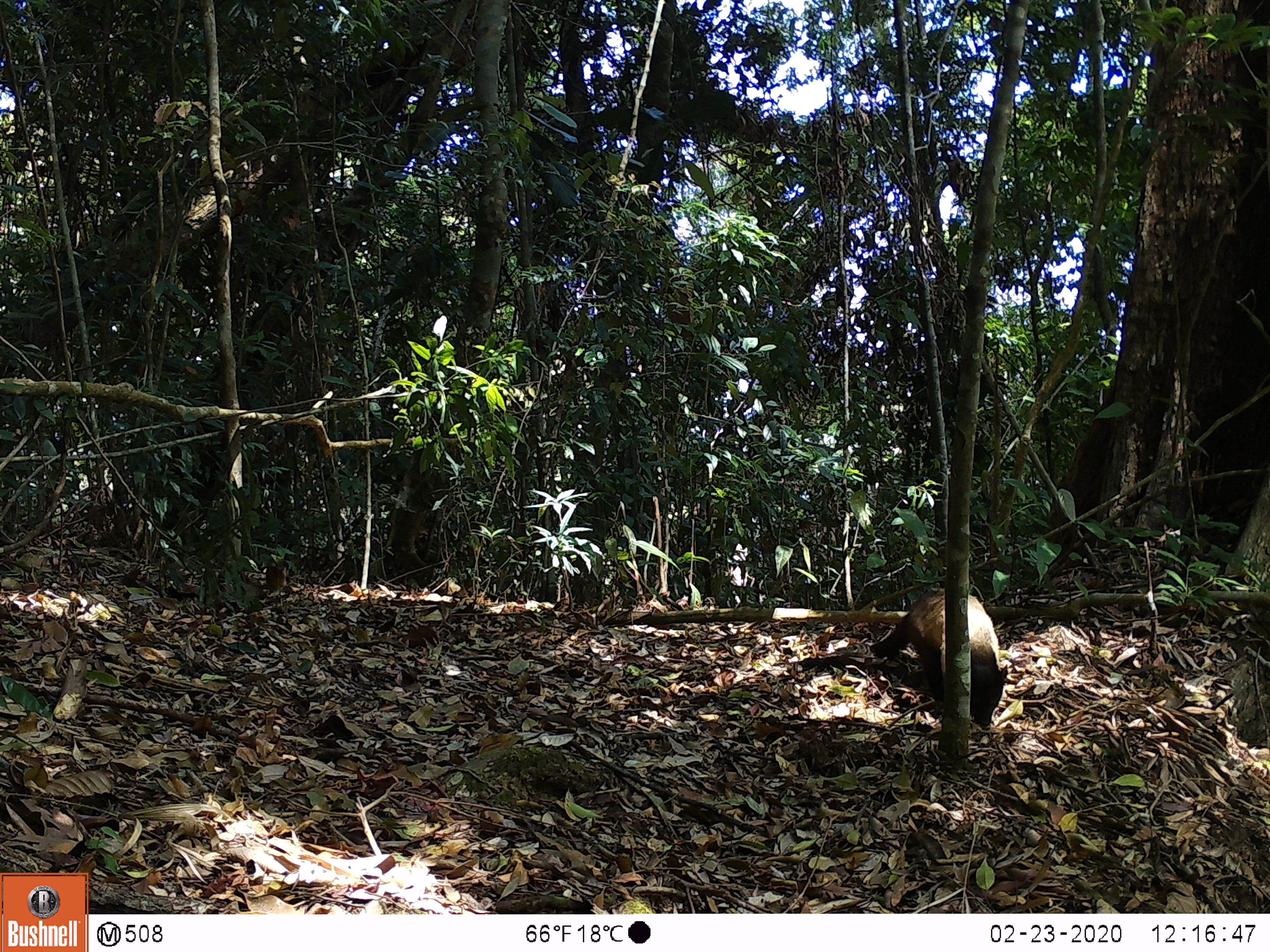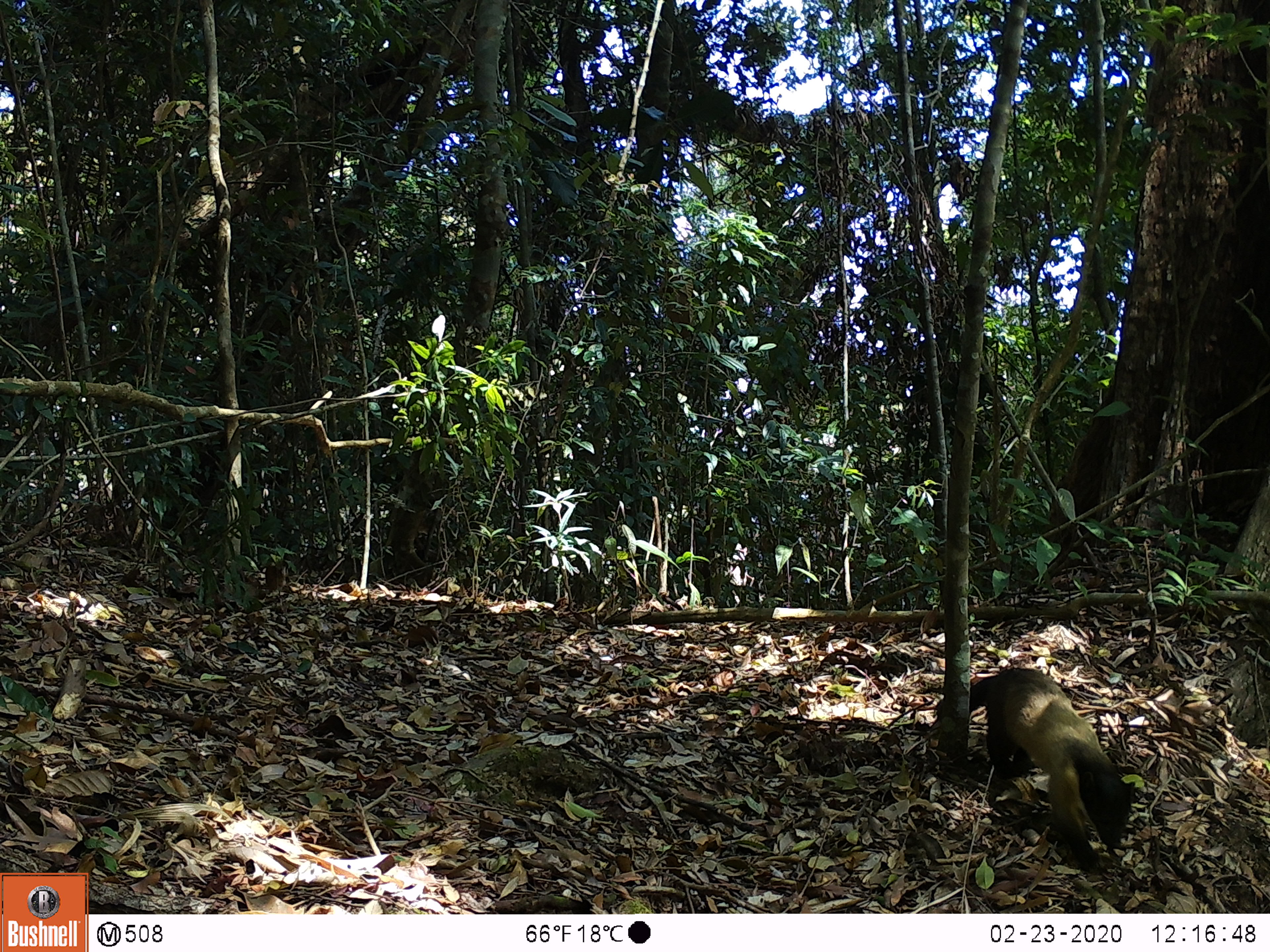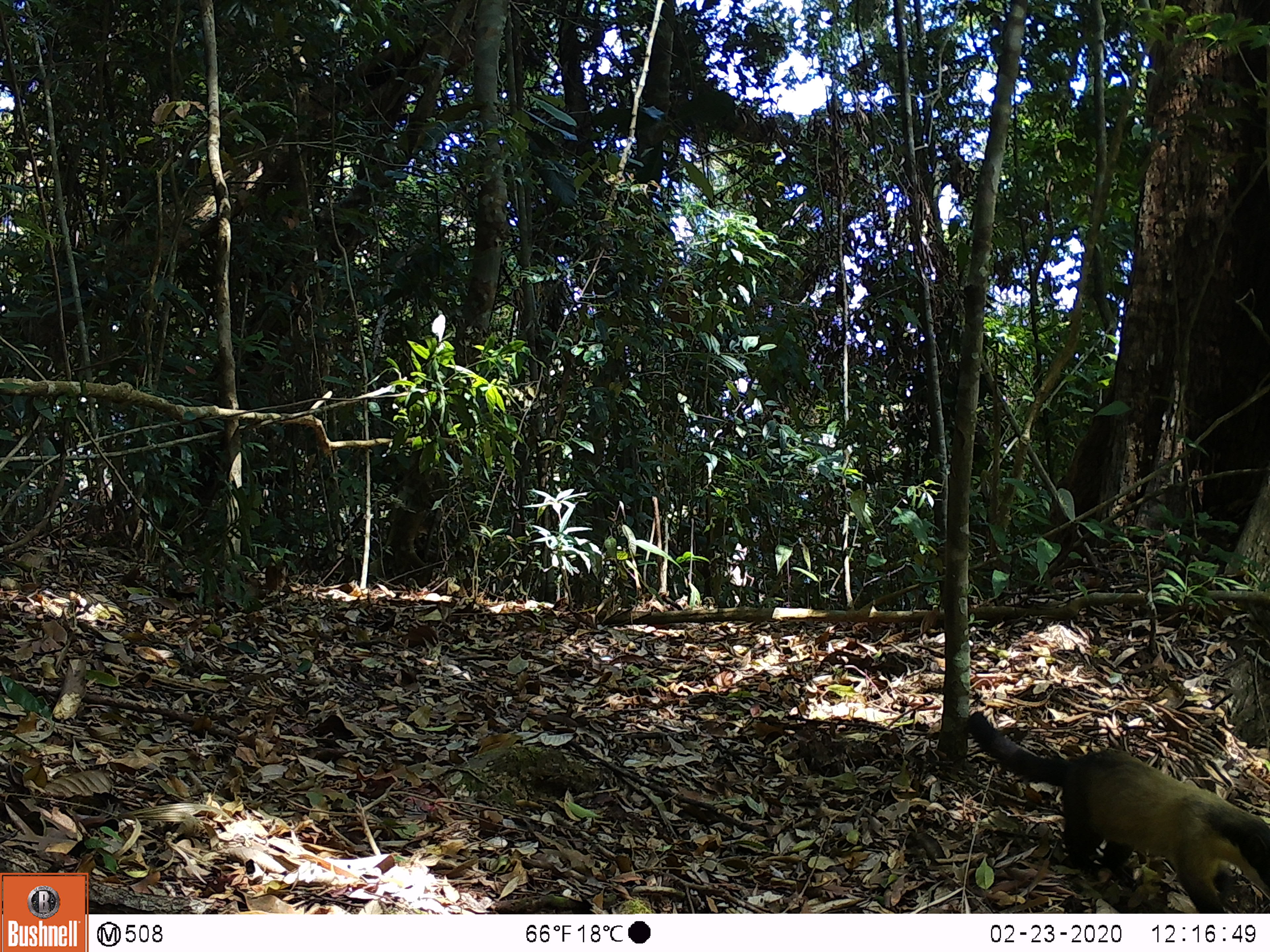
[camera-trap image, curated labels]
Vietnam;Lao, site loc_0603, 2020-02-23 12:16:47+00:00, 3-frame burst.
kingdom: Animalia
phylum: Chordata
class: Mammalia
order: Carnivora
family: Mustelidae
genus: Martes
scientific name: Martes flavigula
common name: yellow-throated marten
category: yellow throated marten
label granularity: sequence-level